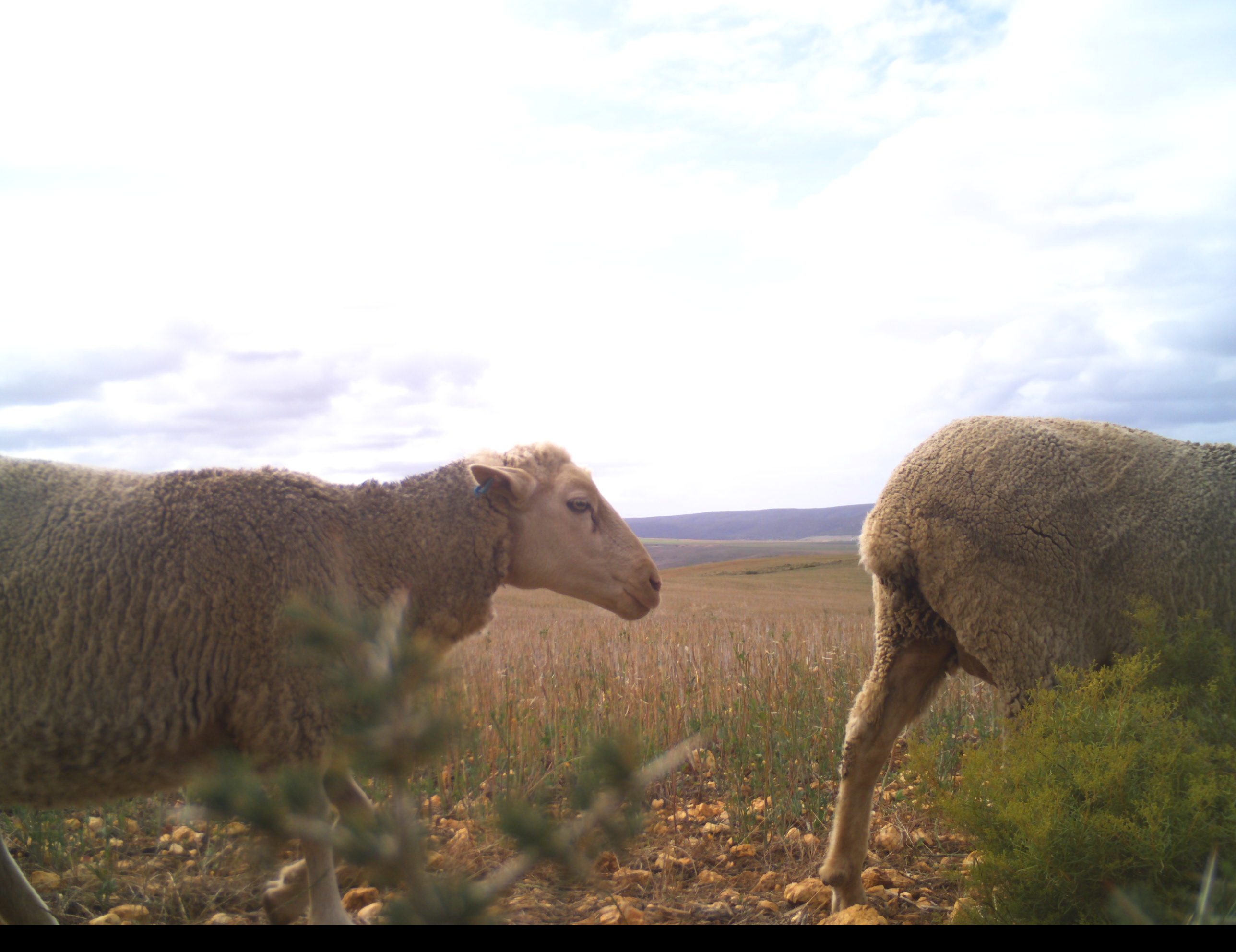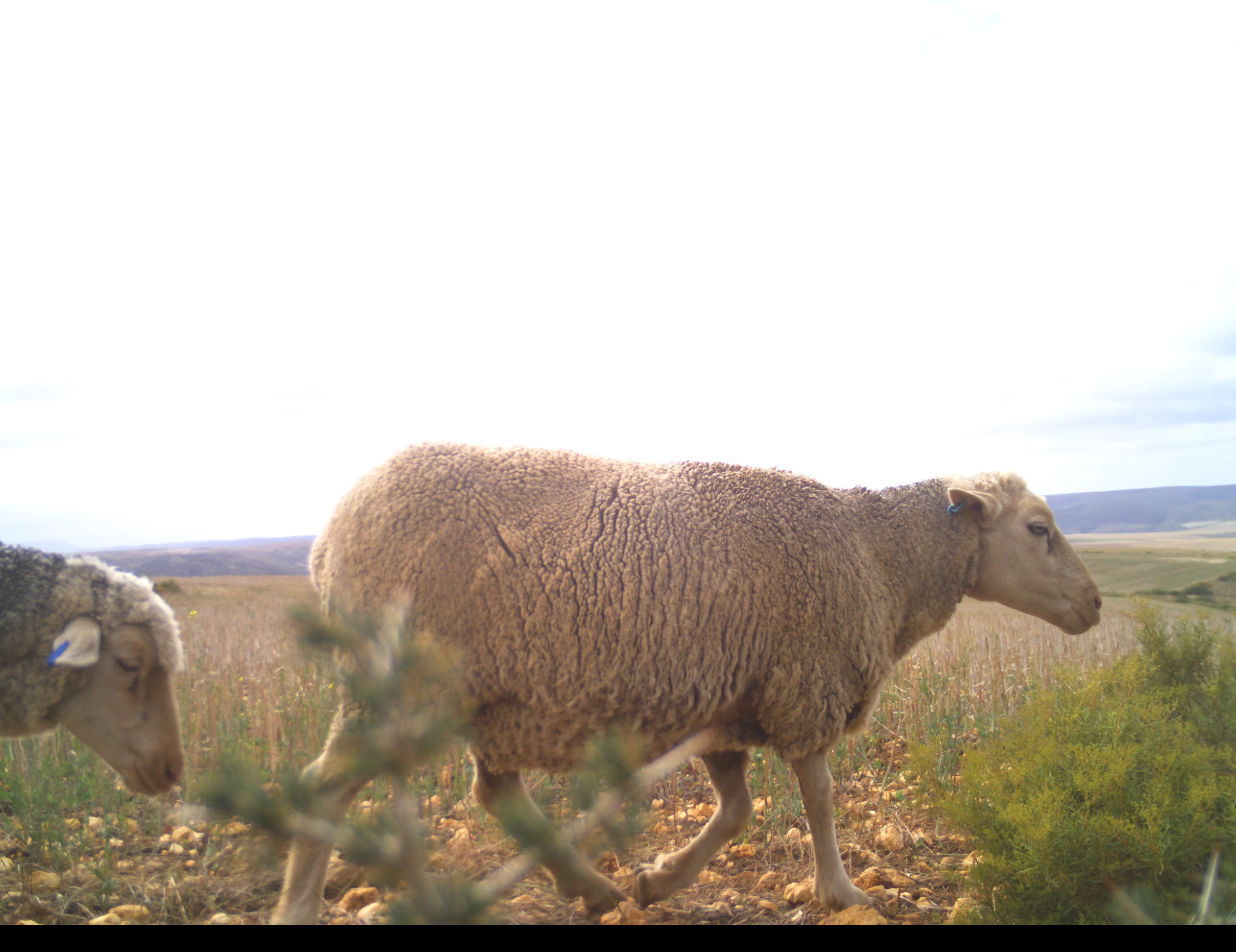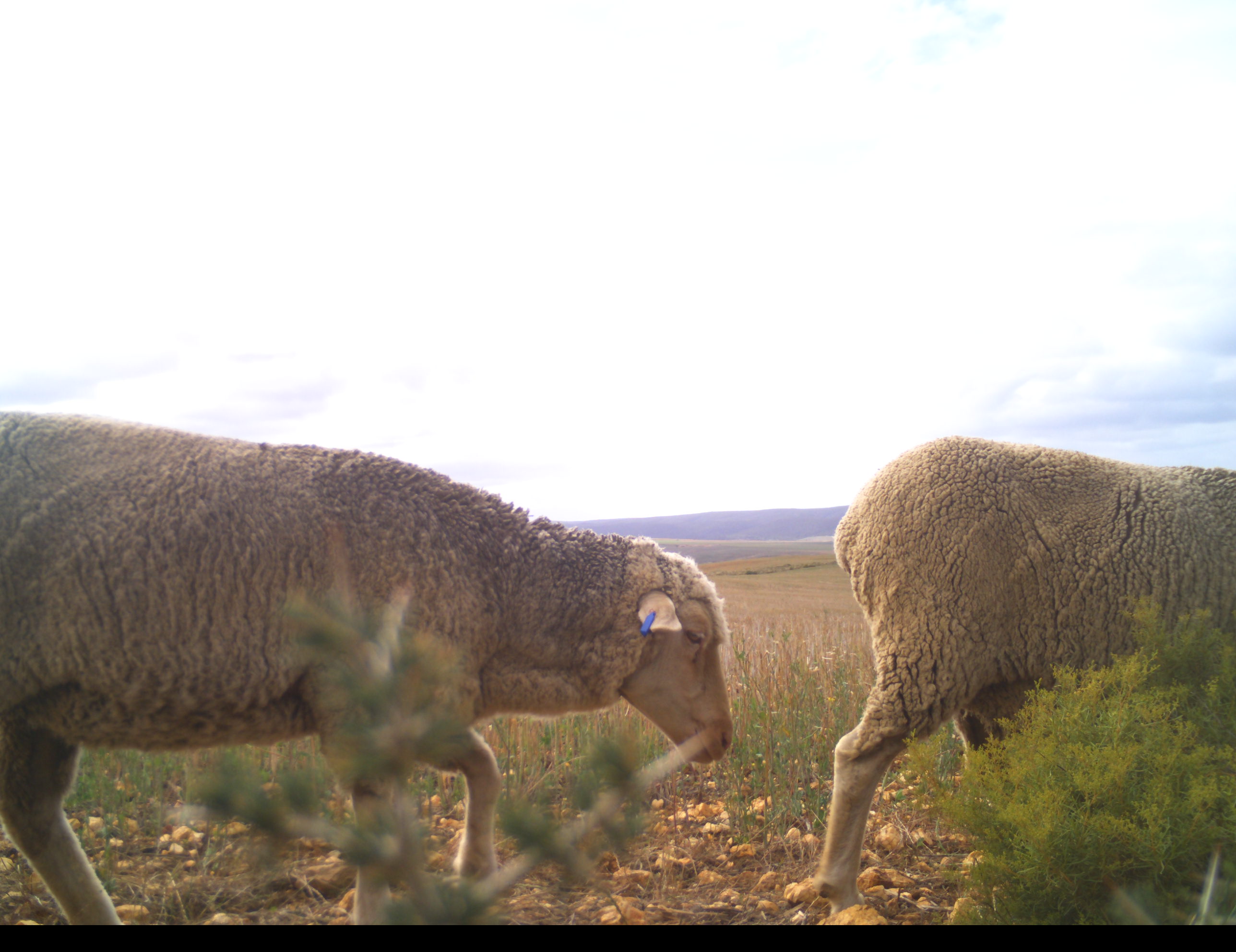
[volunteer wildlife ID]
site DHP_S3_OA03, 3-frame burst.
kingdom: Animalia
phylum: Chordata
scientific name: Vertebrata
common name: domestic animal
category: domesticanimal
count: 3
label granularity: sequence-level